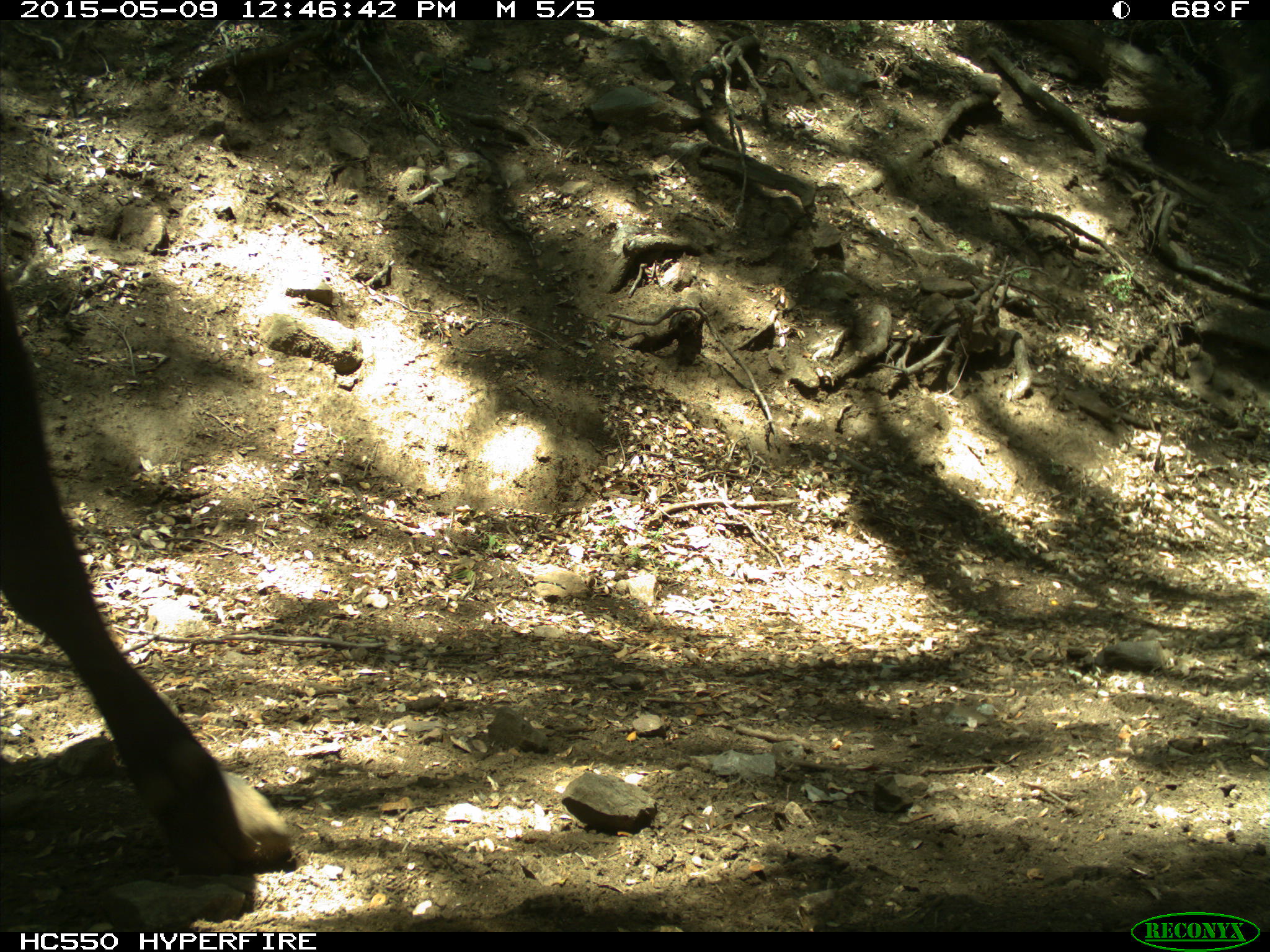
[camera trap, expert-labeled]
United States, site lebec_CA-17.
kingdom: Animalia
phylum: Chordata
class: Mammalia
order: Artiodactyla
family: Bovidae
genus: Bos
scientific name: Bos taurus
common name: domestic cow